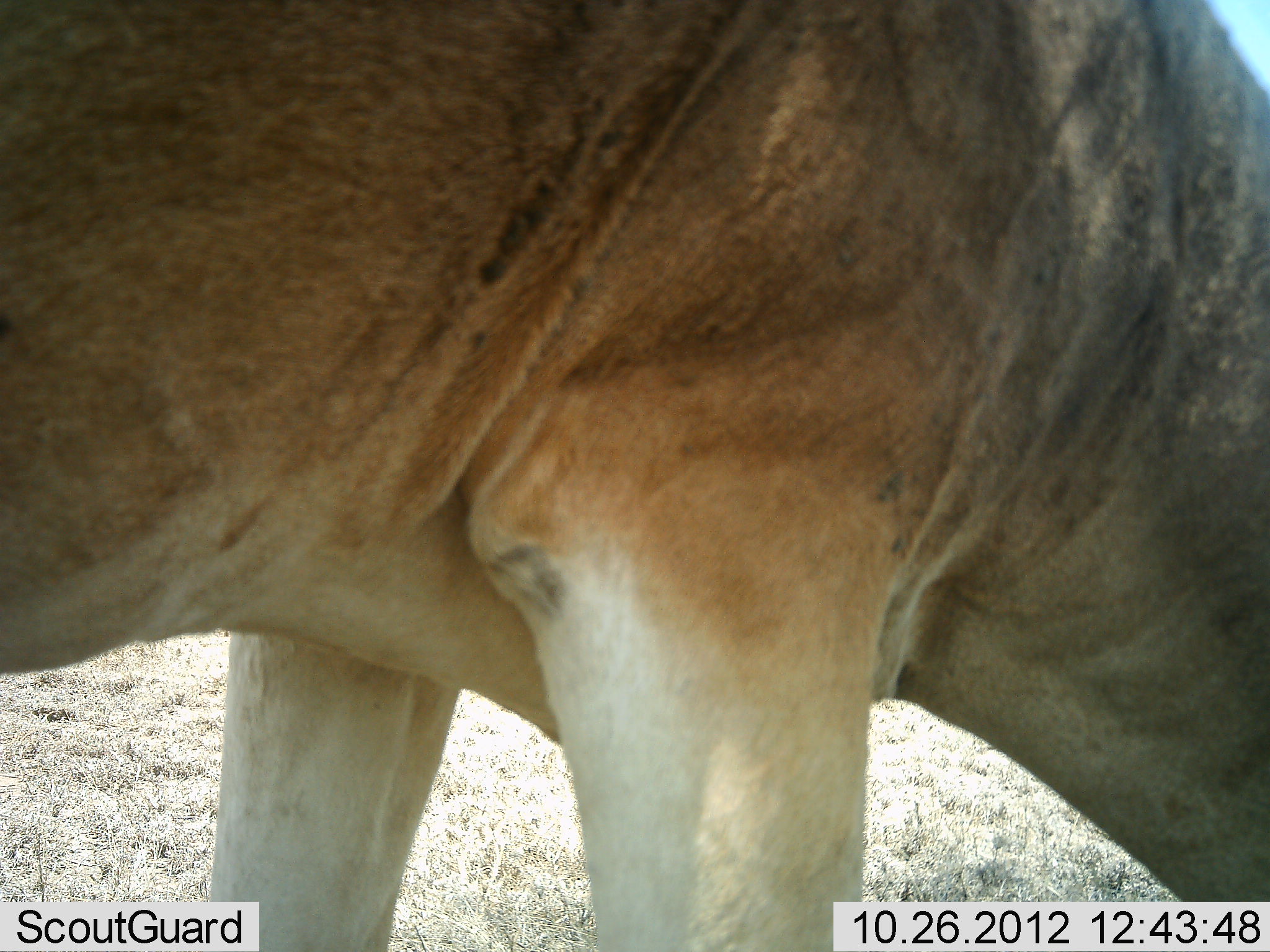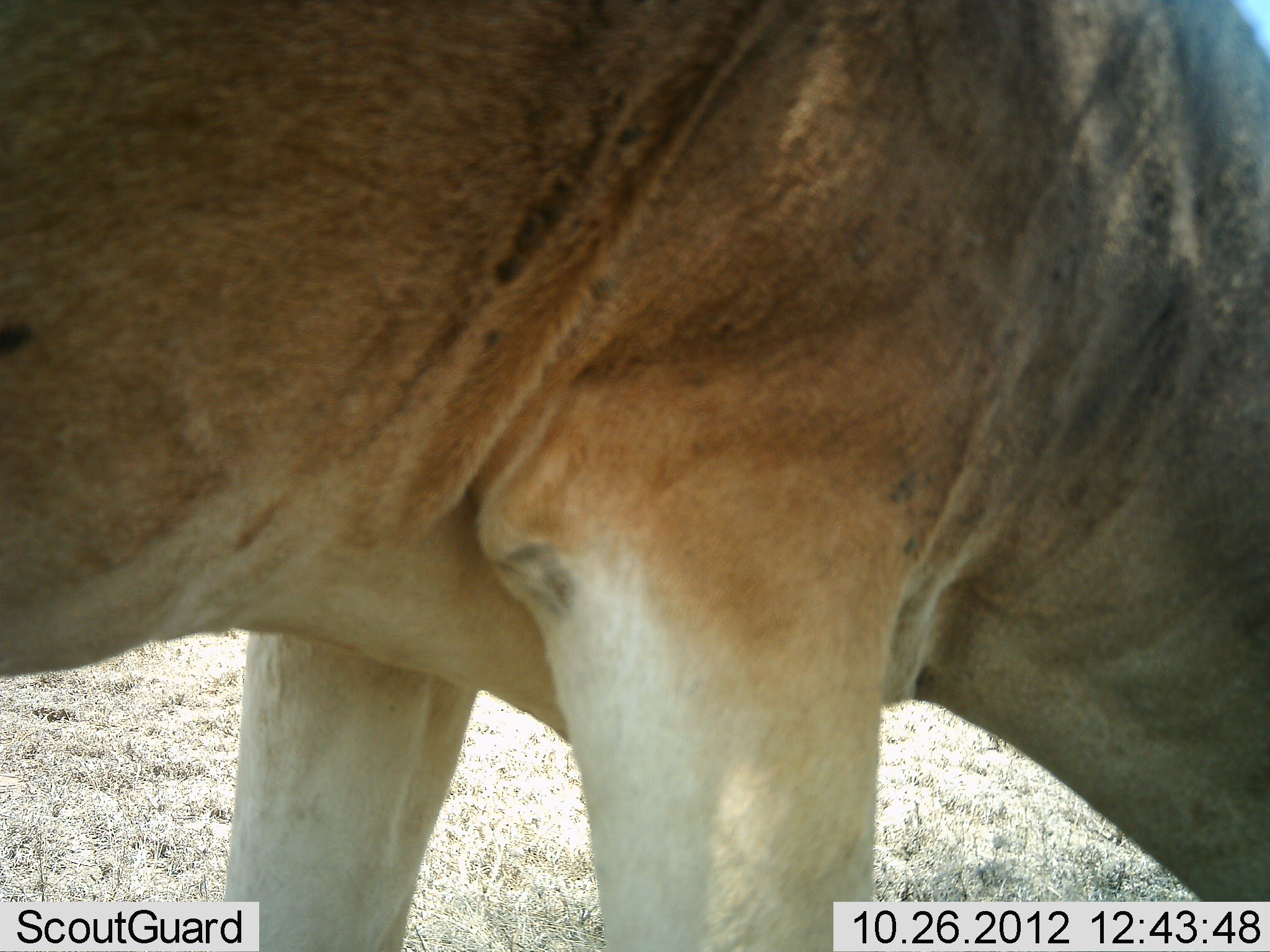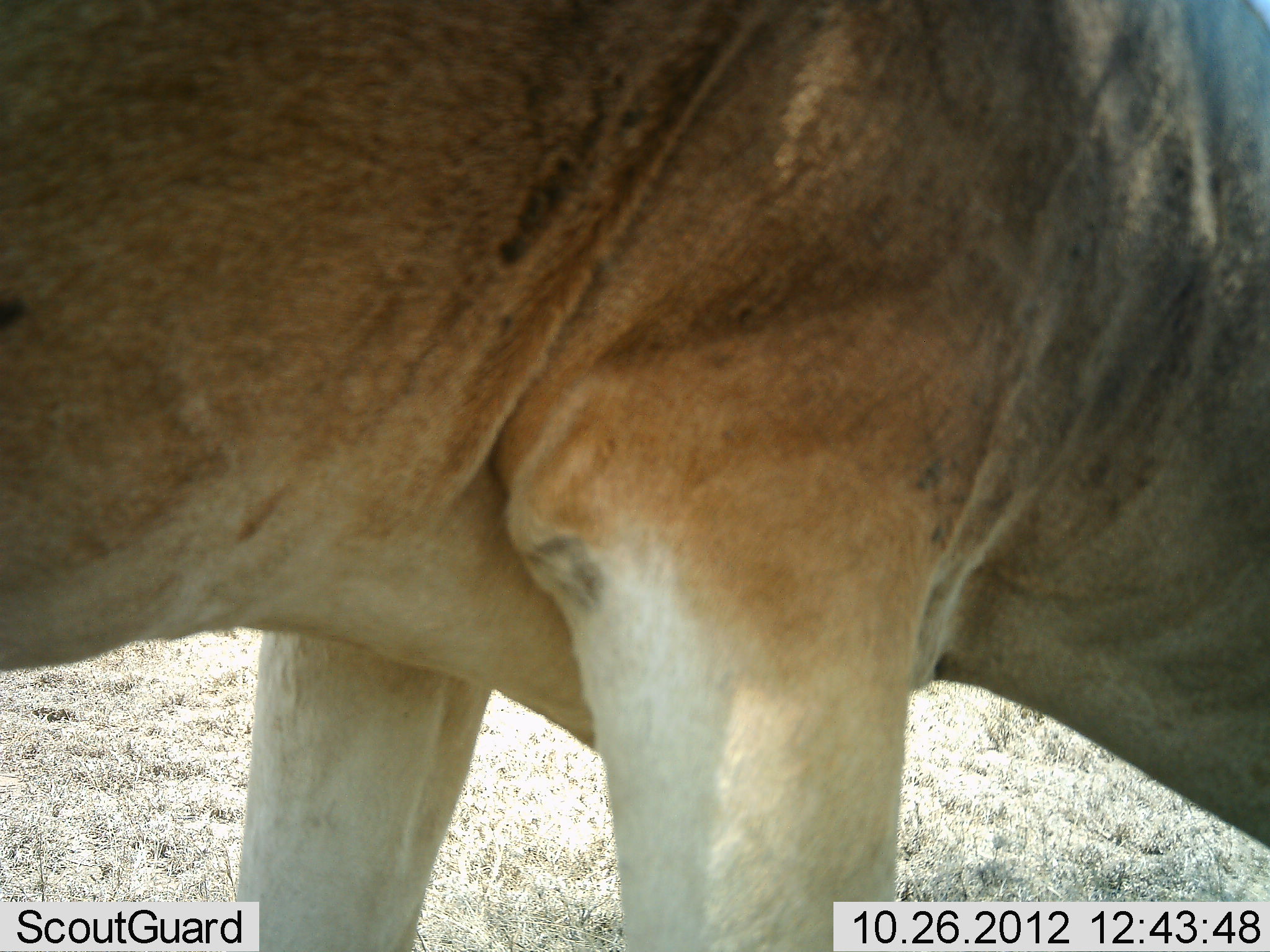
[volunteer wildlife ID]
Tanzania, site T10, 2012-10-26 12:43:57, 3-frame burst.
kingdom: Animalia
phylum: Chordata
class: Mammalia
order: Artiodactyla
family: Bovidae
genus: Alcelaphus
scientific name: Alcelaphus buselaphus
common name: hartebeest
Hartebeest (Alcelaphus buselaphus), count 1. Behavior (volunteer vote fractions): standing 50%, resting 0%, moving 0%, interacting 0%. Young present (vote fraction): 0%. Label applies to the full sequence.